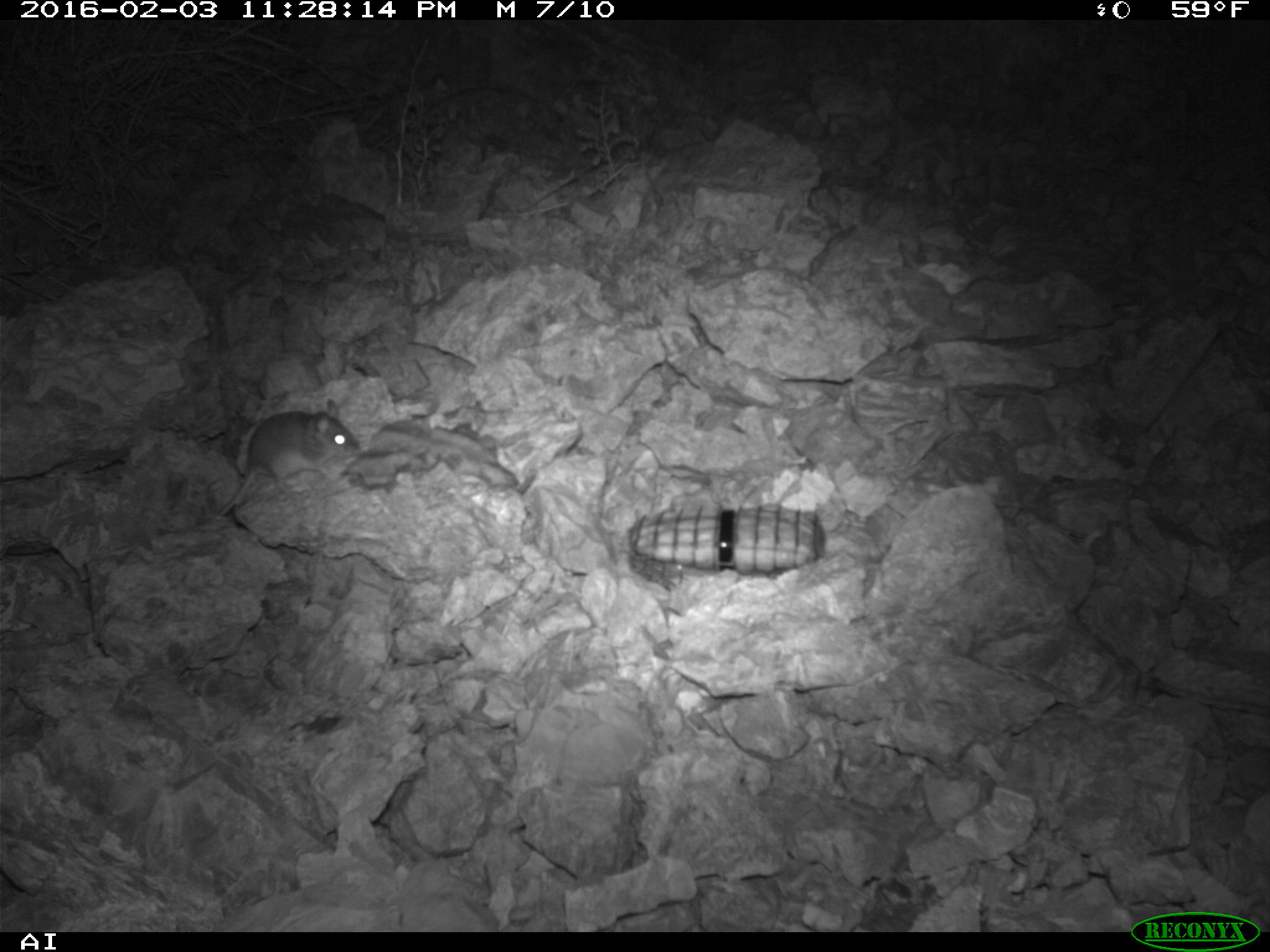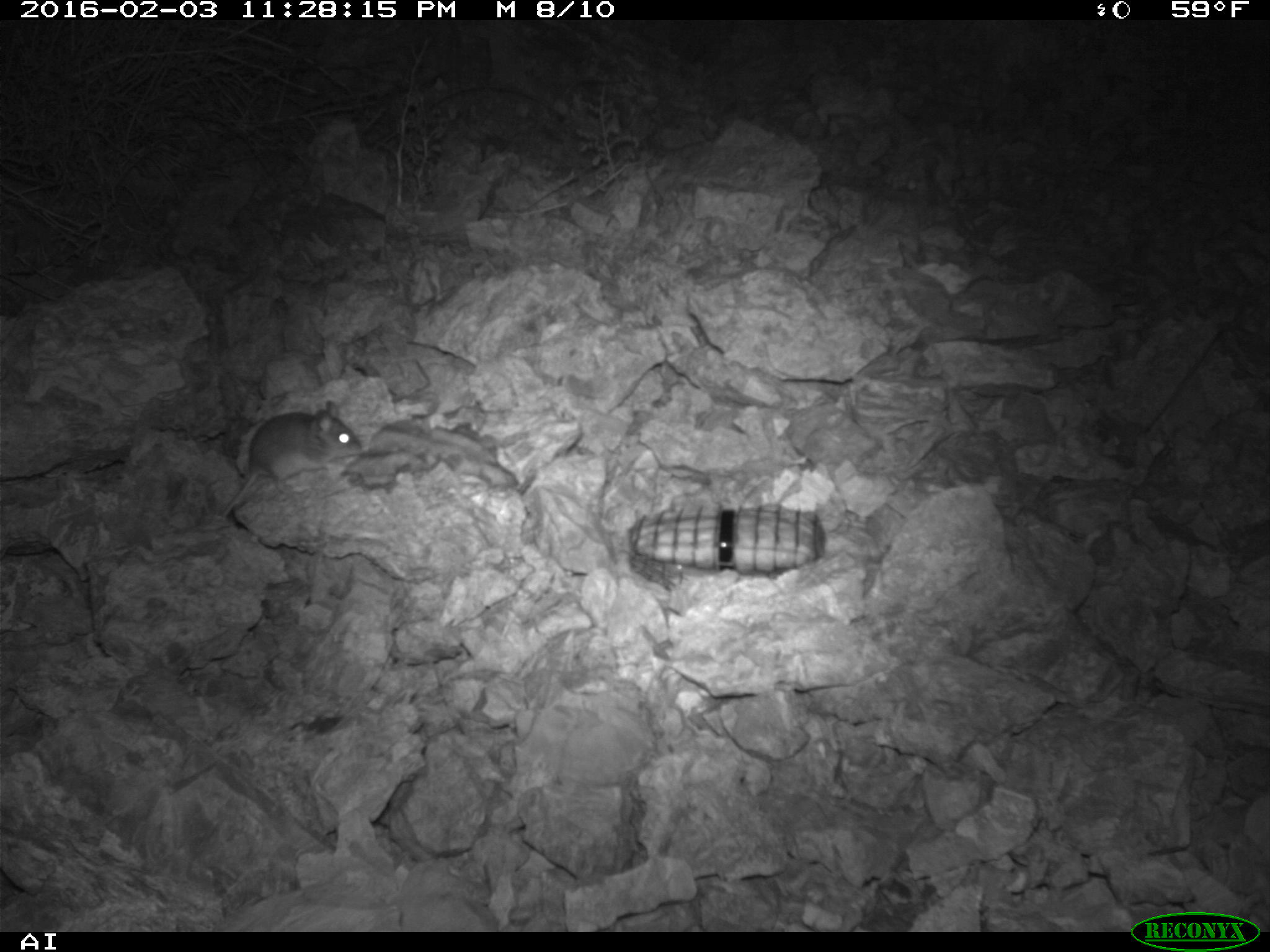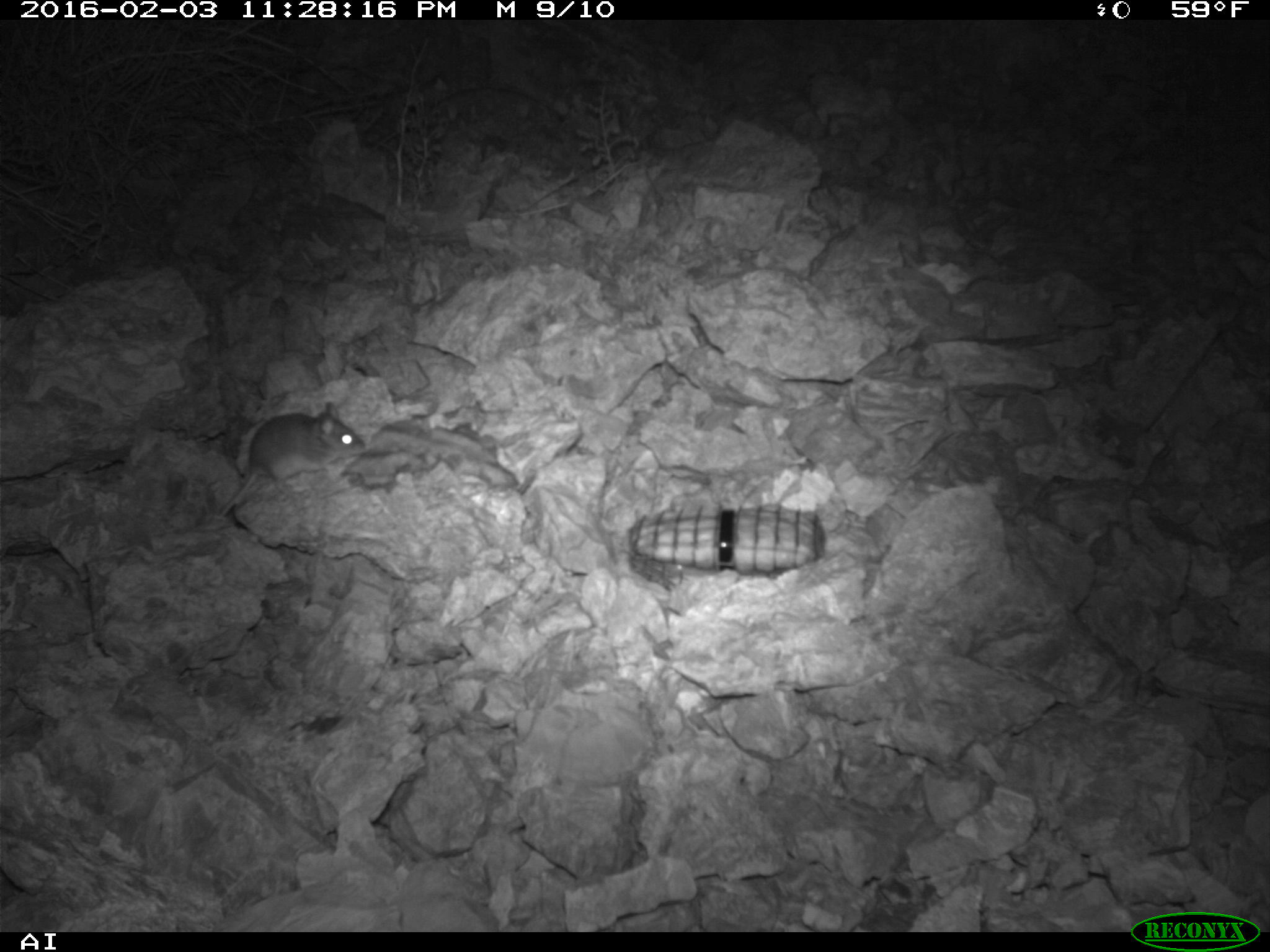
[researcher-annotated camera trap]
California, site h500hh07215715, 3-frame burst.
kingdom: Animalia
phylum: Chordata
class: Mammalia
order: Rodentia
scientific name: Rodentia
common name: rodent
Rodent (Rodentia).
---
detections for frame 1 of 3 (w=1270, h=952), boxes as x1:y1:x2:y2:
rodent: 216:397:363:519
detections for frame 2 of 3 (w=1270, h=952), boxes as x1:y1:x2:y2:
rodent: 220:400:362:517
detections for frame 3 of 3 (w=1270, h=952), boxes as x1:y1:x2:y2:
rodent: 218:402:368:519